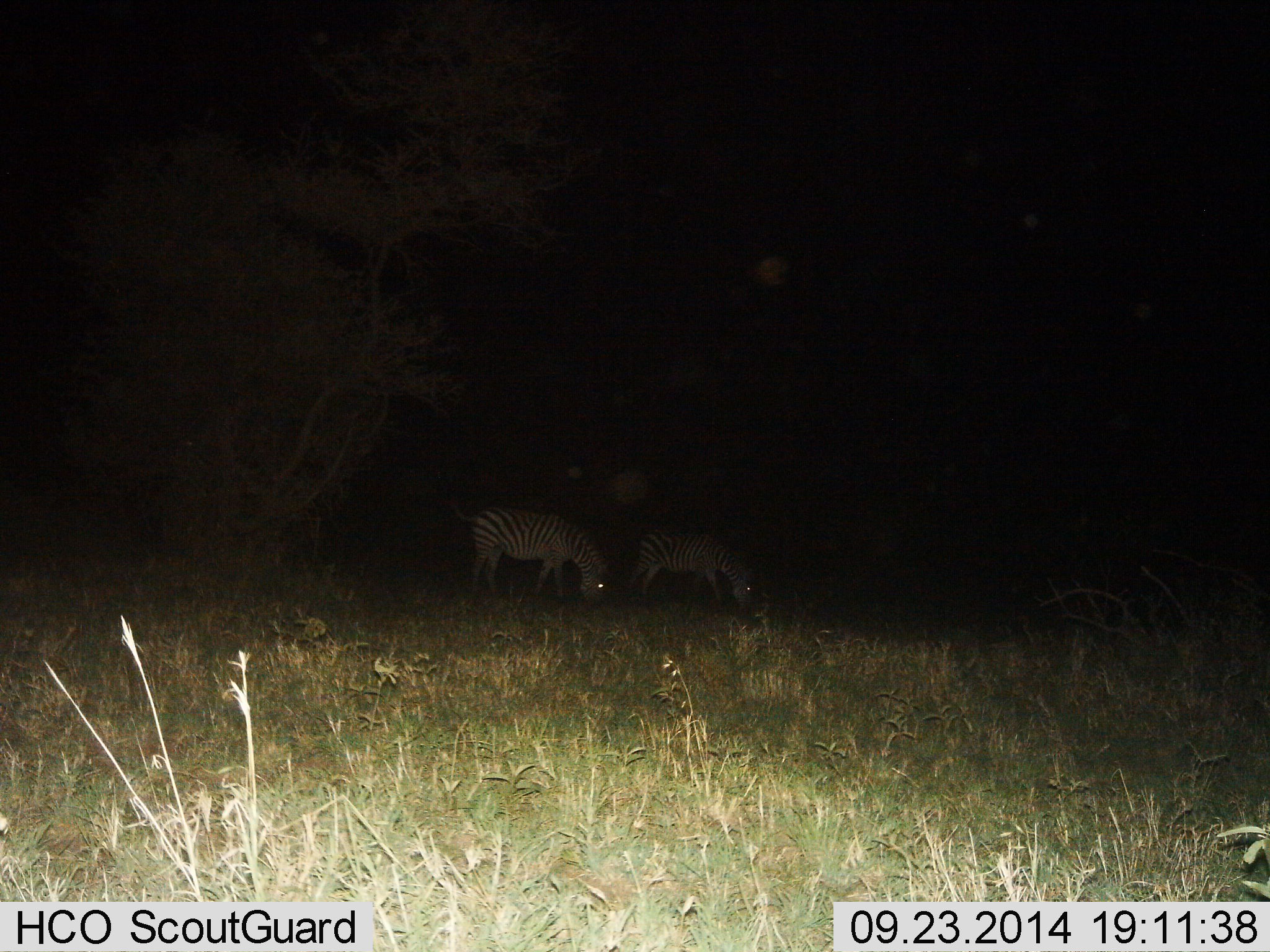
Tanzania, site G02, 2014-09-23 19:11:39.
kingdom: Animalia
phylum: Chordata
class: Mammalia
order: Perissodactyla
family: Equidae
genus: Equus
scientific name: Equus quagga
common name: plains zebra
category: zebra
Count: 2.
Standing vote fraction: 0%.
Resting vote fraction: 0%.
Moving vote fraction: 10%.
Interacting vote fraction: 0%.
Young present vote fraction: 0%.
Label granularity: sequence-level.